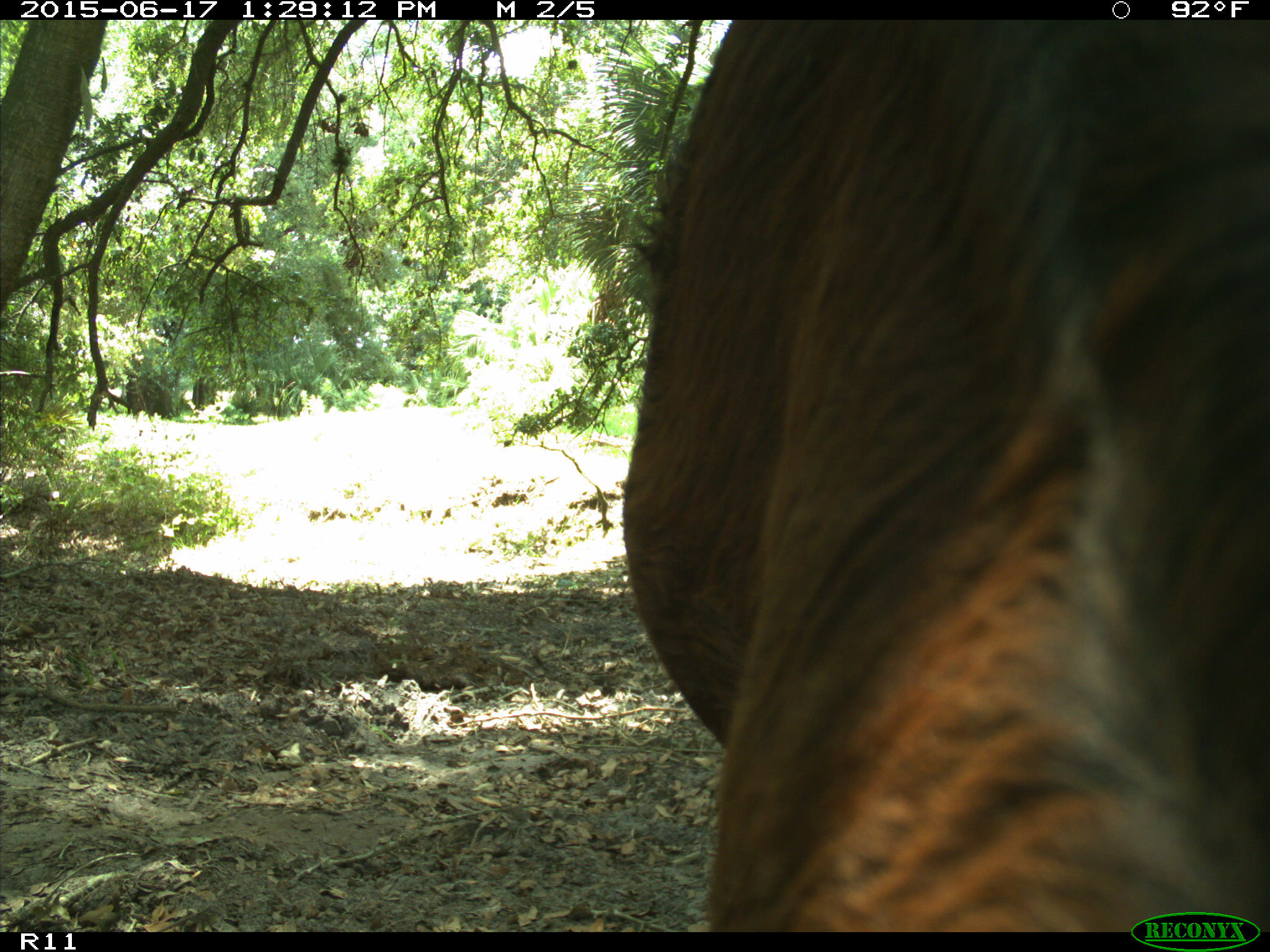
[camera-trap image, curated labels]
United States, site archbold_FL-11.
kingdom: Animalia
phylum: Chordata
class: Mammalia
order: Artiodactyla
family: Bovidae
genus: Bos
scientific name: Bos taurus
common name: domestic cow